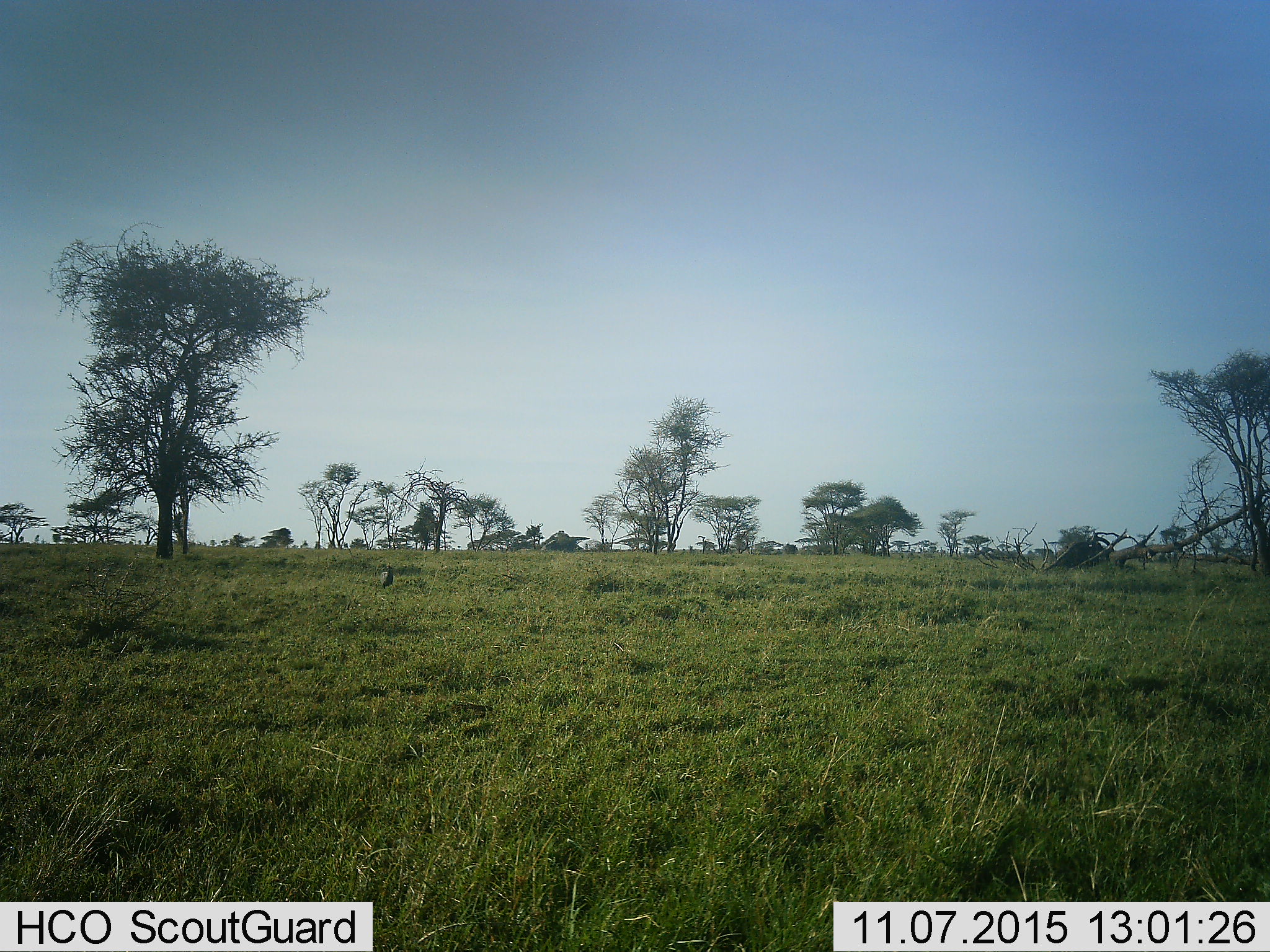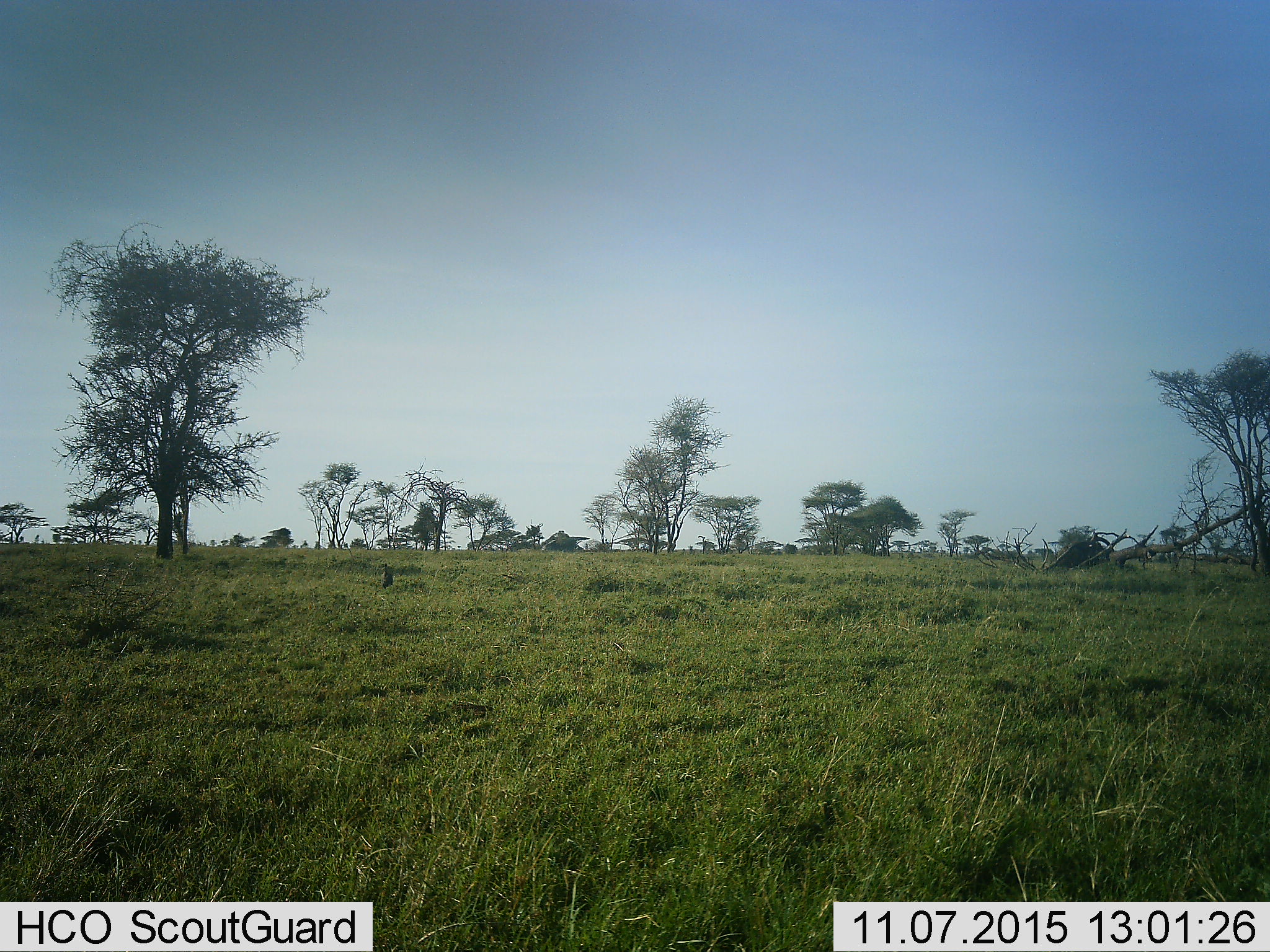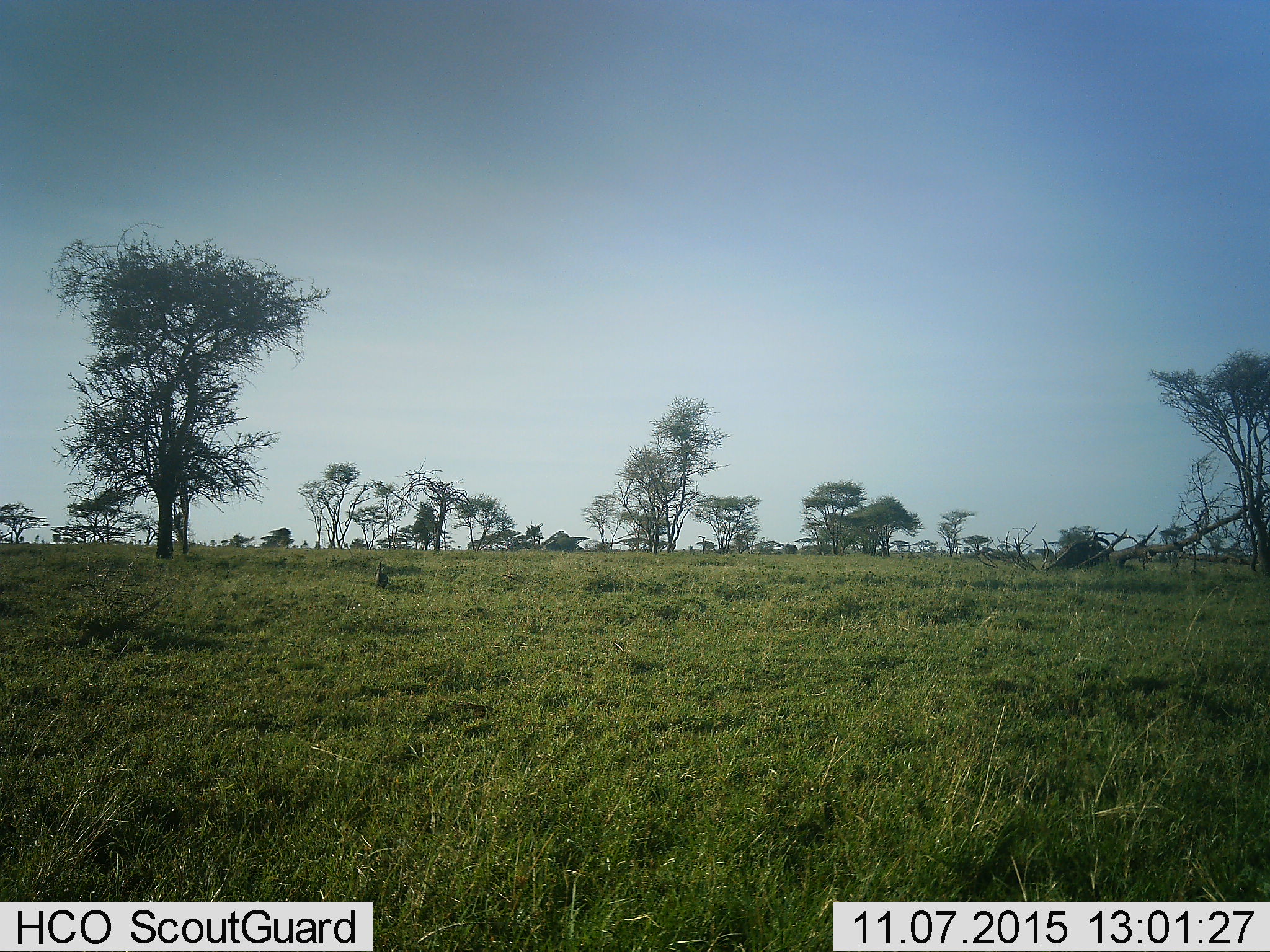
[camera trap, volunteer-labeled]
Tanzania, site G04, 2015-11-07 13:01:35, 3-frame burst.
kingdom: Animalia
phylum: Chordata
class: Aves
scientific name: Aves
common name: bird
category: otherbird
Otherbird (bird) (Aves), count 1. Behavior (volunteer vote fractions): standing 33%, resting 0%, moving 67%, interacting 0%. Young present (vote fraction): 0%. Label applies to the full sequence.